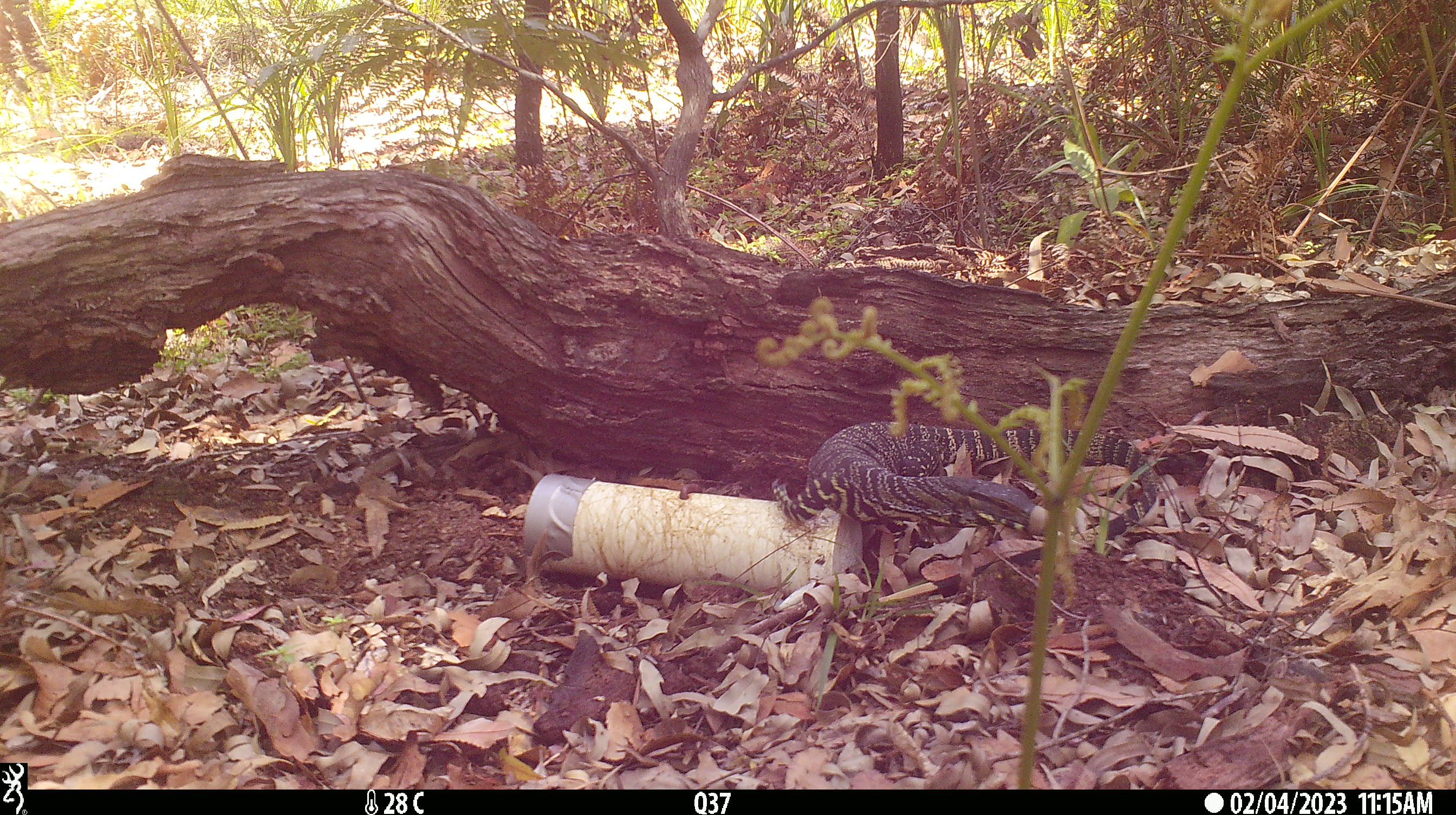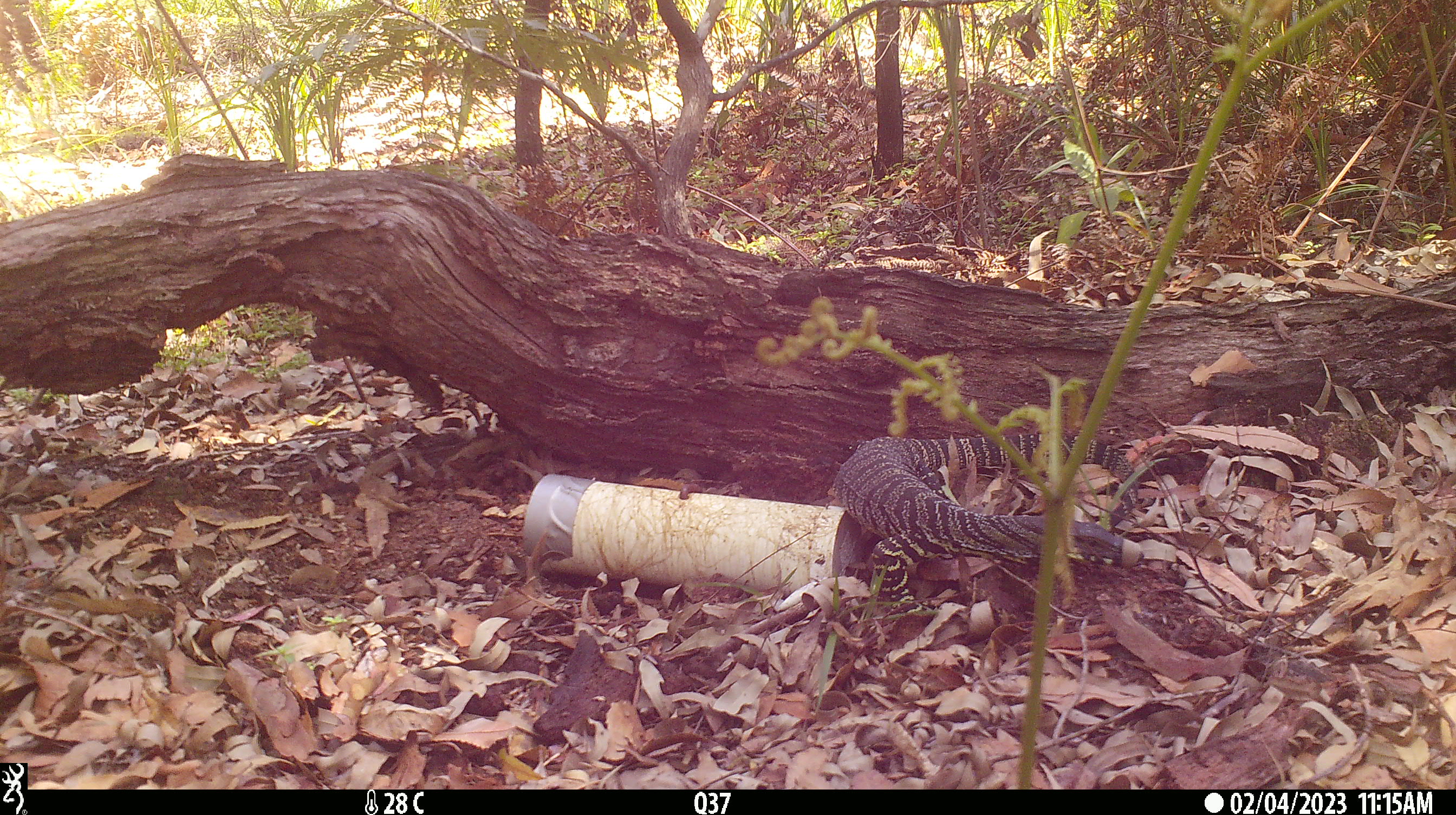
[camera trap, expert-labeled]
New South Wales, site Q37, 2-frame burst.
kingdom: Animalia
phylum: Chordata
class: Reptilia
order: Squamata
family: Varanidae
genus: Varanus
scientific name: Varanus varius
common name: lace monitor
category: goanna